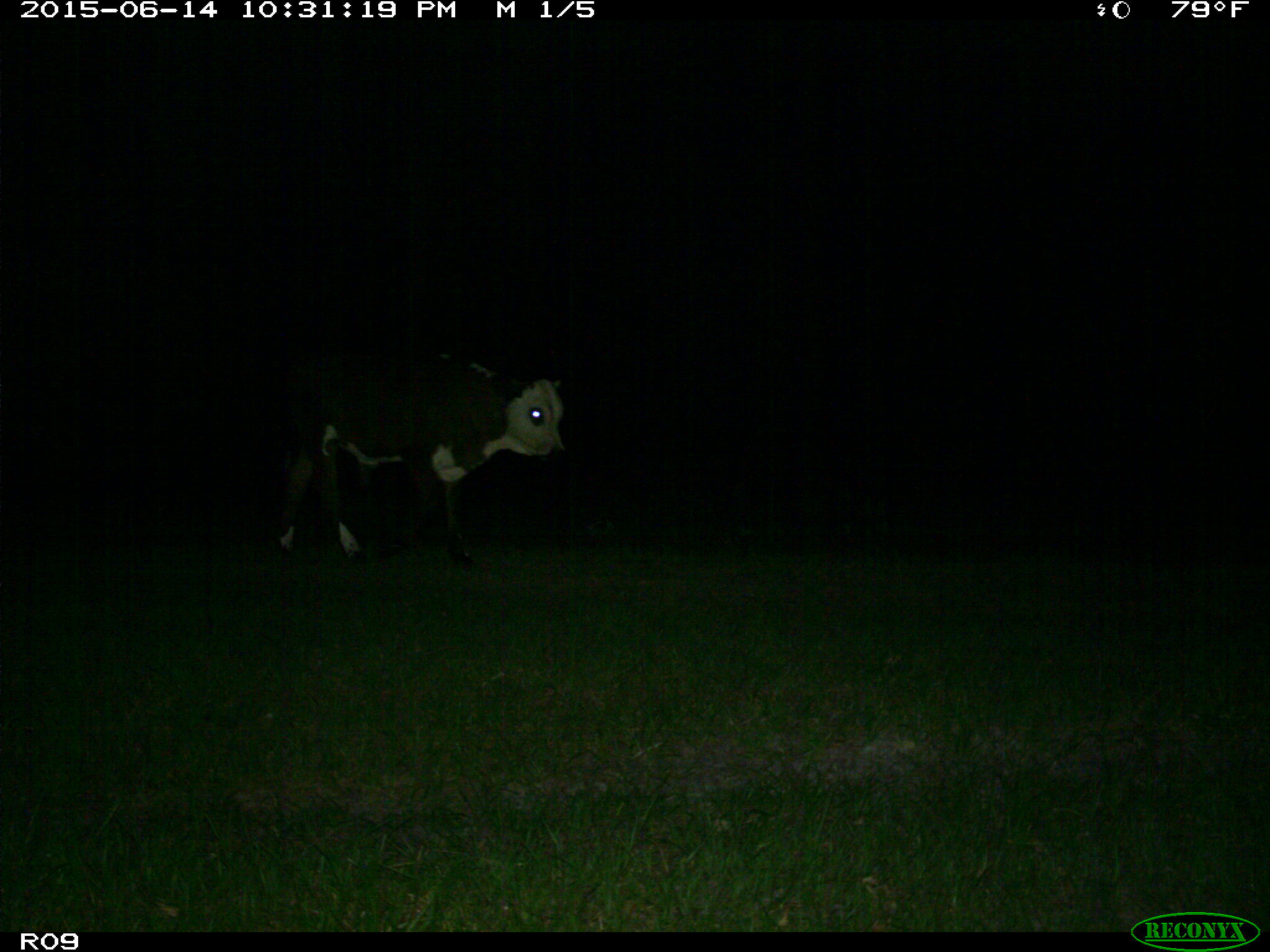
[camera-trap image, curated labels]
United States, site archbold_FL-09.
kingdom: Animalia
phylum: Chordata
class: Mammalia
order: Artiodactyla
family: Bovidae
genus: Bos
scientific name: Bos taurus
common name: domestic cow